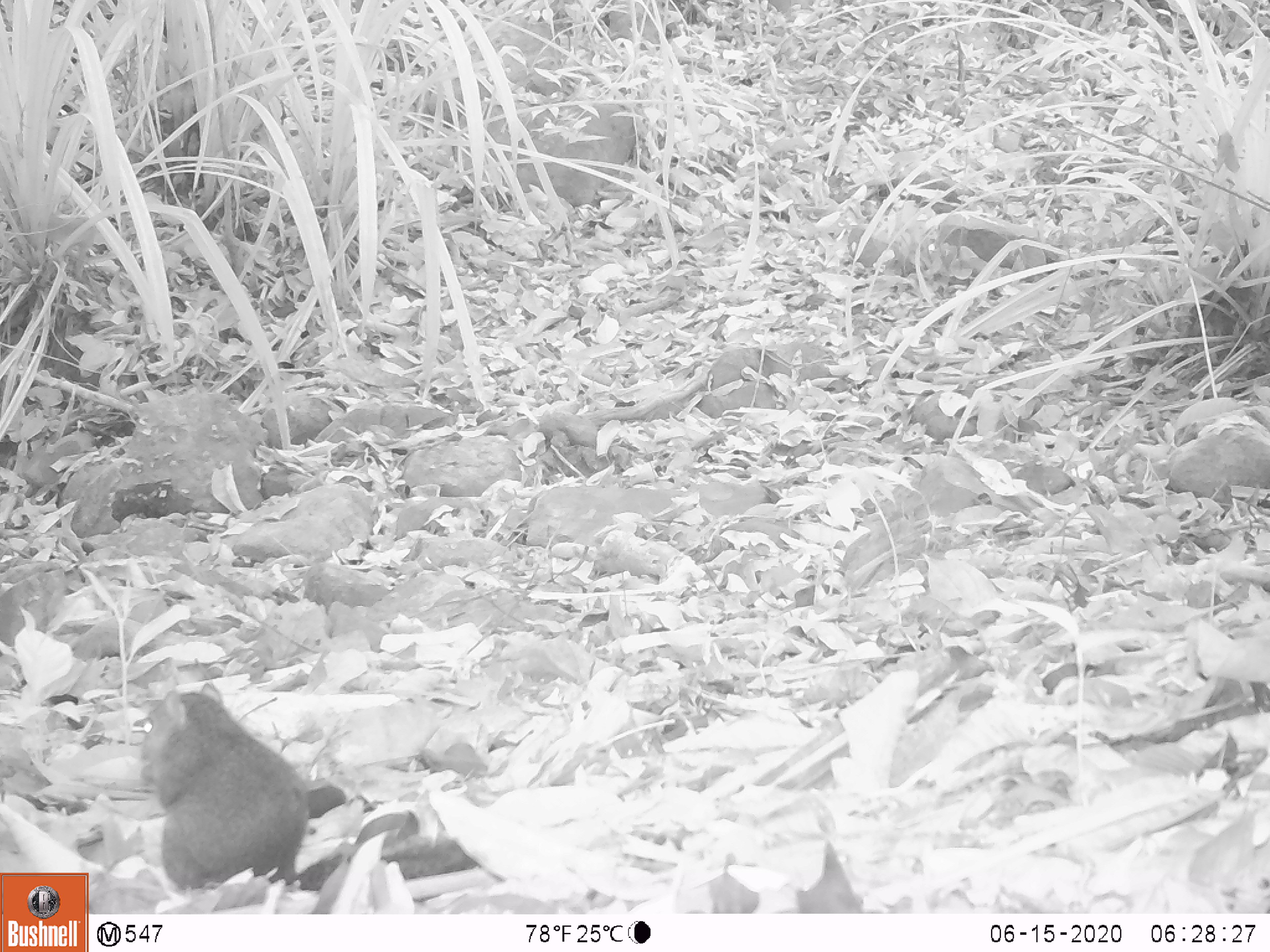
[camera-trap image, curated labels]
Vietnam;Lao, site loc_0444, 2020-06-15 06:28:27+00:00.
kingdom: Animalia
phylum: Chordata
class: Mammalia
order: Rodentia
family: Sciuridae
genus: Dremomys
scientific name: Dremomys rufigenis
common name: red-cheeked squirrel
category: red cheeked squirrel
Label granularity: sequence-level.